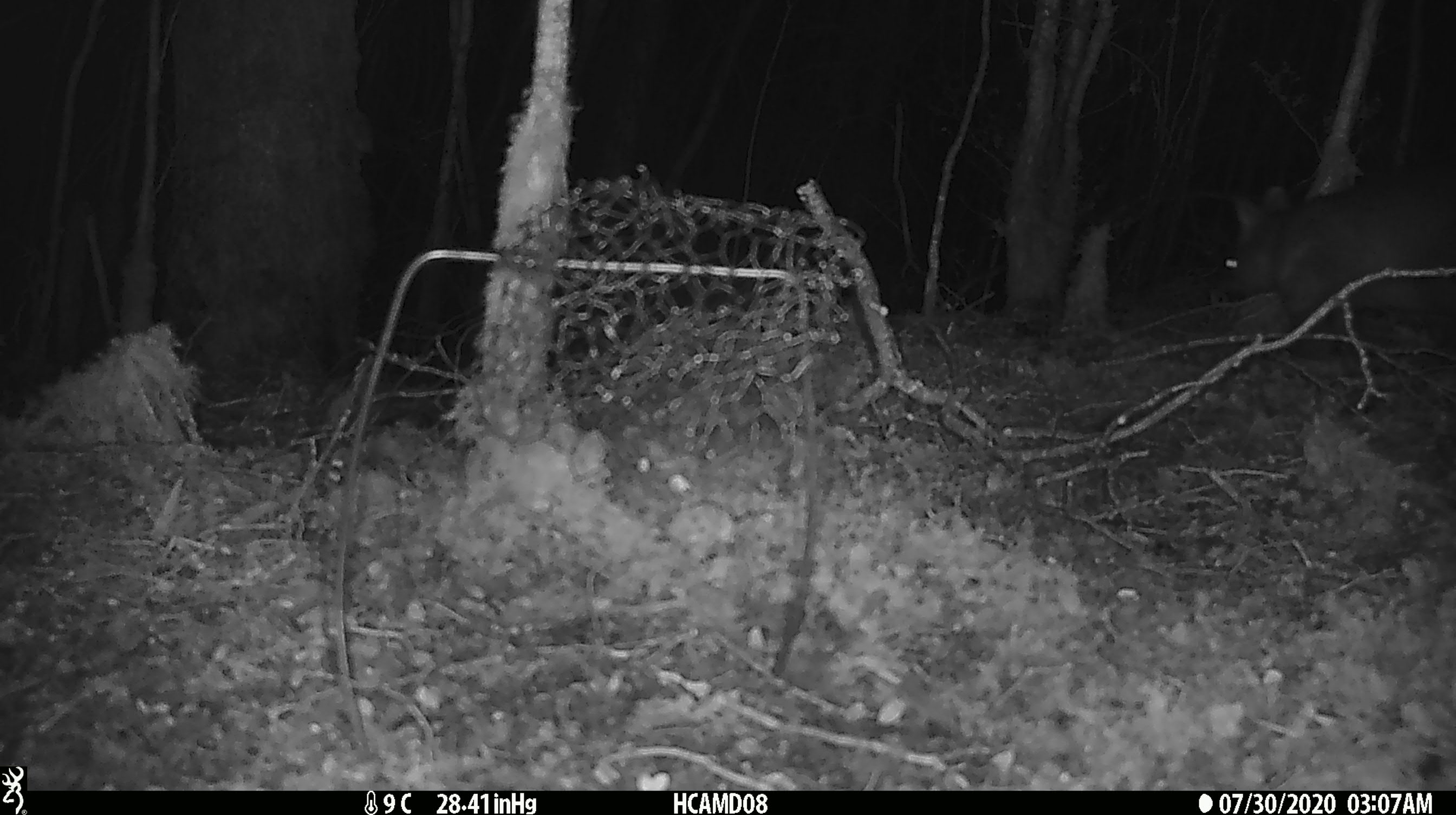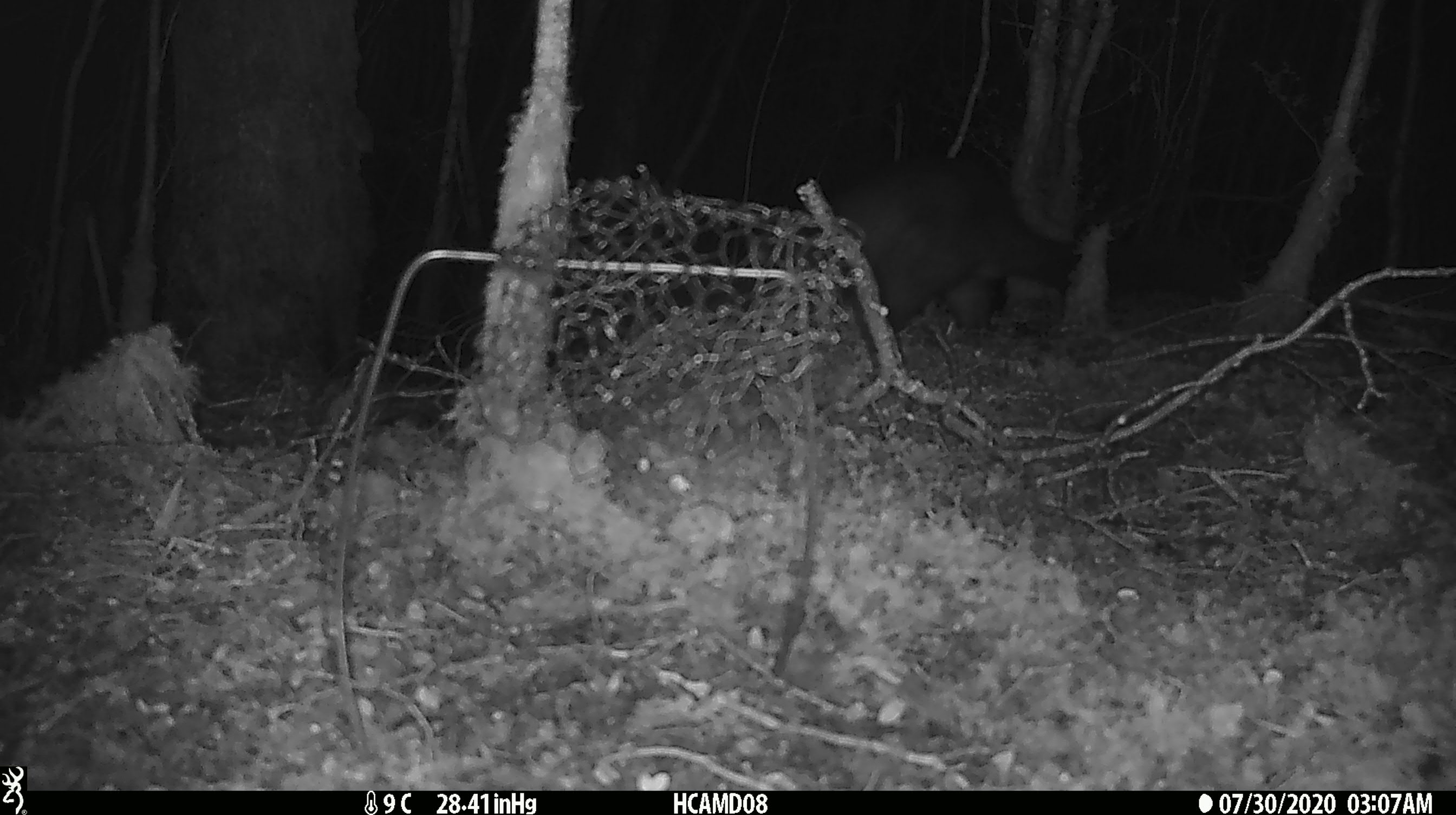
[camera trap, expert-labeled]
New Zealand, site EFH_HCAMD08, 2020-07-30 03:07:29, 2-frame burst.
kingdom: Animalia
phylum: Chordata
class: Mammalia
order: Diprotodontia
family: Phalangeridae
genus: Trichosurus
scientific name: Trichosurus vulpecula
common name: common brushtail possum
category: possum